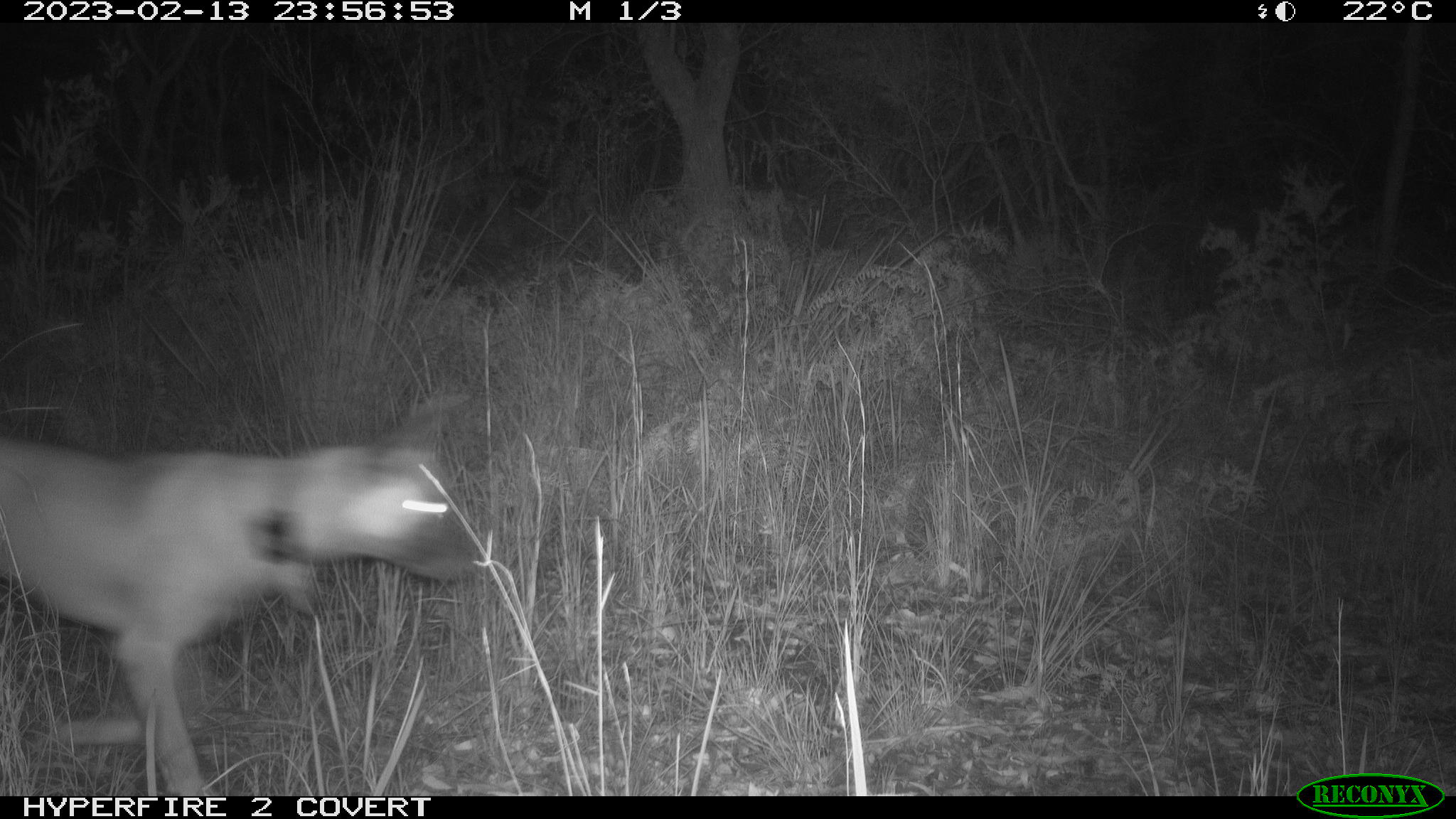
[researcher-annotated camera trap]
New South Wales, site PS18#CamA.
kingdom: Animalia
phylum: Chordata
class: Mammalia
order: Carnivora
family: Canidae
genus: Canis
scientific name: Canis familiaris dingo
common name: dingo